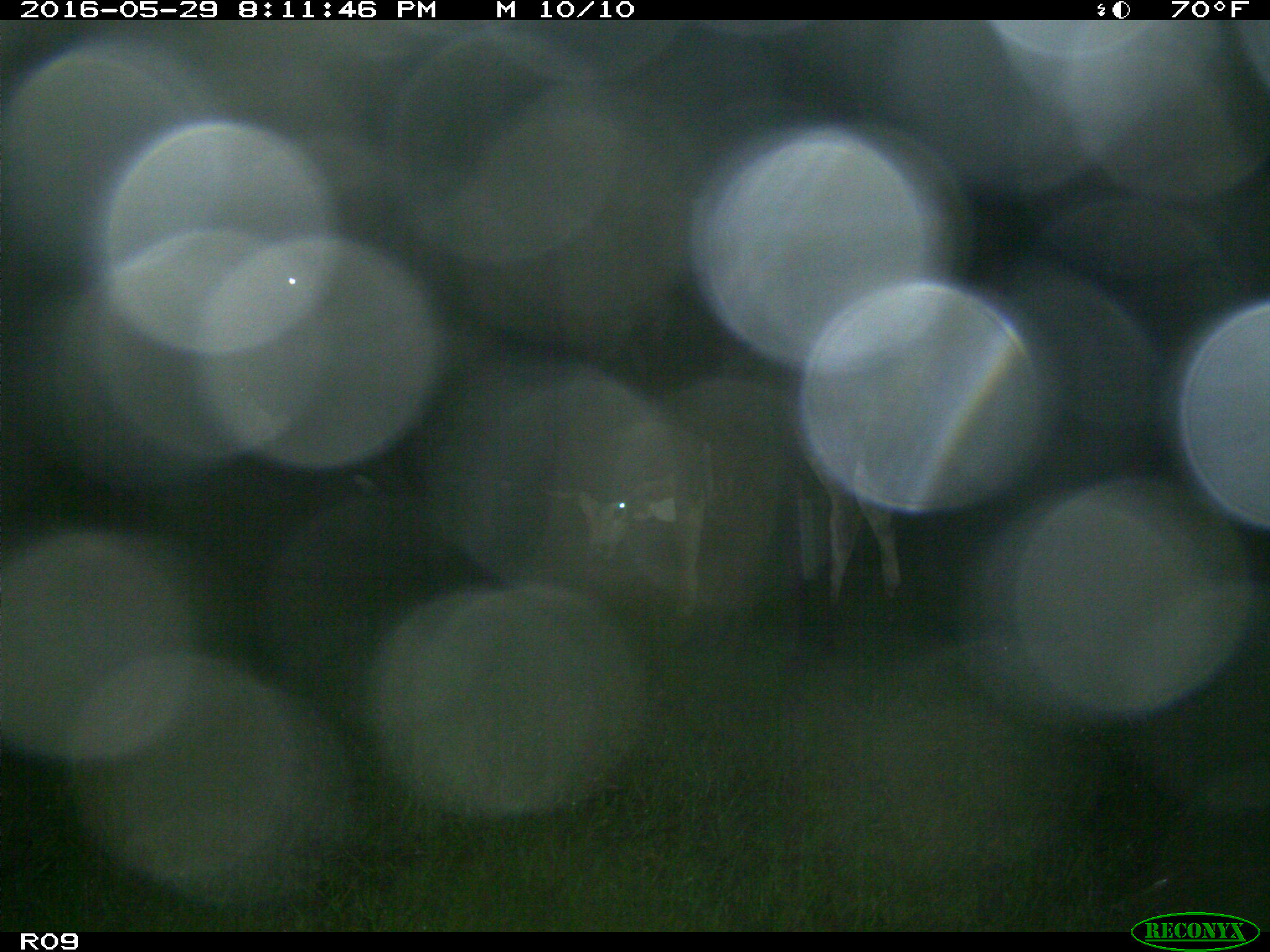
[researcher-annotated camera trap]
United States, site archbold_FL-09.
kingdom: Animalia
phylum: Chordata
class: Mammalia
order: Artiodactyla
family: Bovidae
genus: Bos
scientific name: Bos taurus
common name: domestic cow